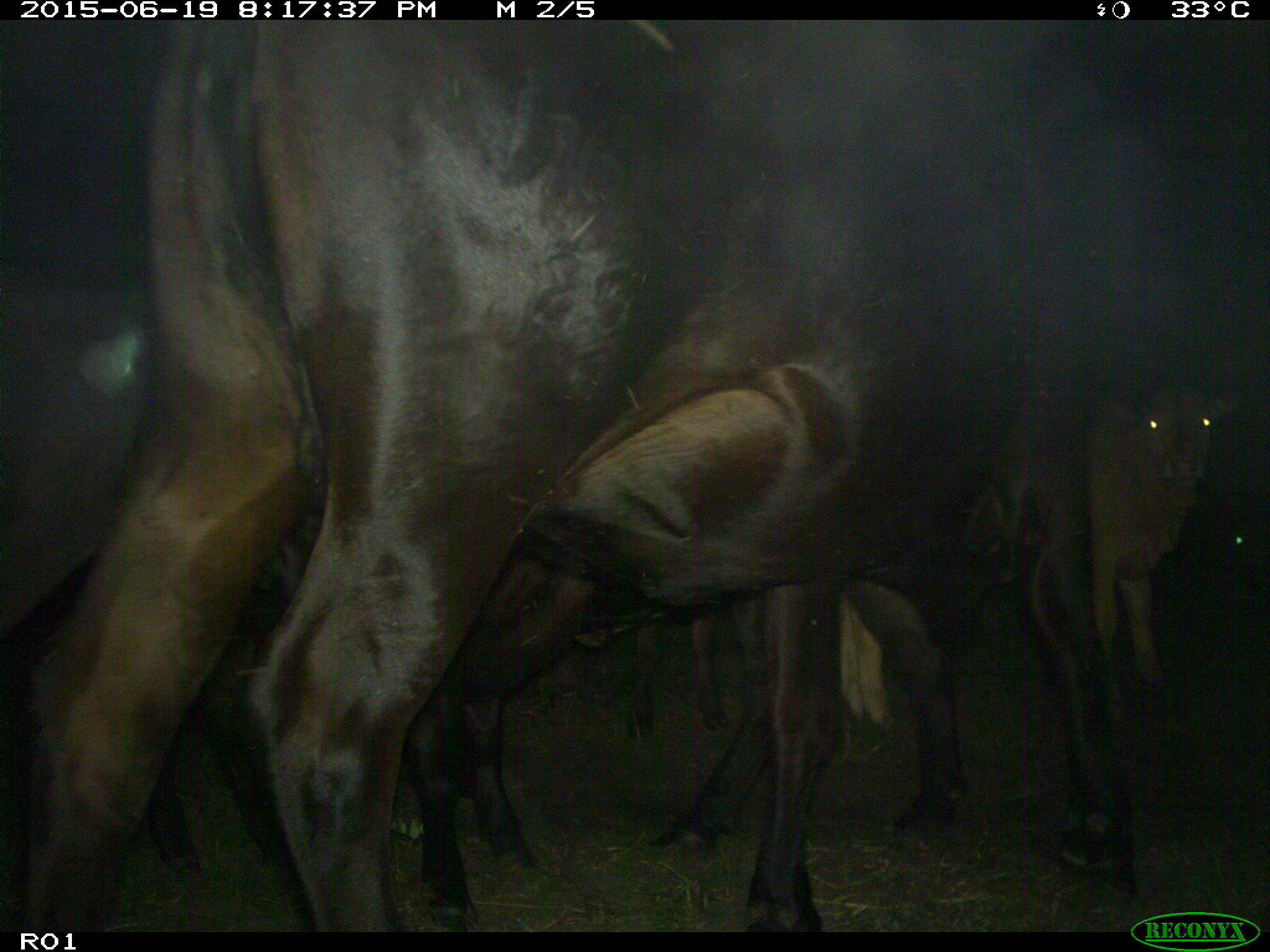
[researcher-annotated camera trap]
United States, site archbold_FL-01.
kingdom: Animalia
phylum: Chordata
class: Mammalia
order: Artiodactyla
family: Bovidae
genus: Bos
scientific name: Bos taurus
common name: domestic cow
Bos taurus (domestic cow).